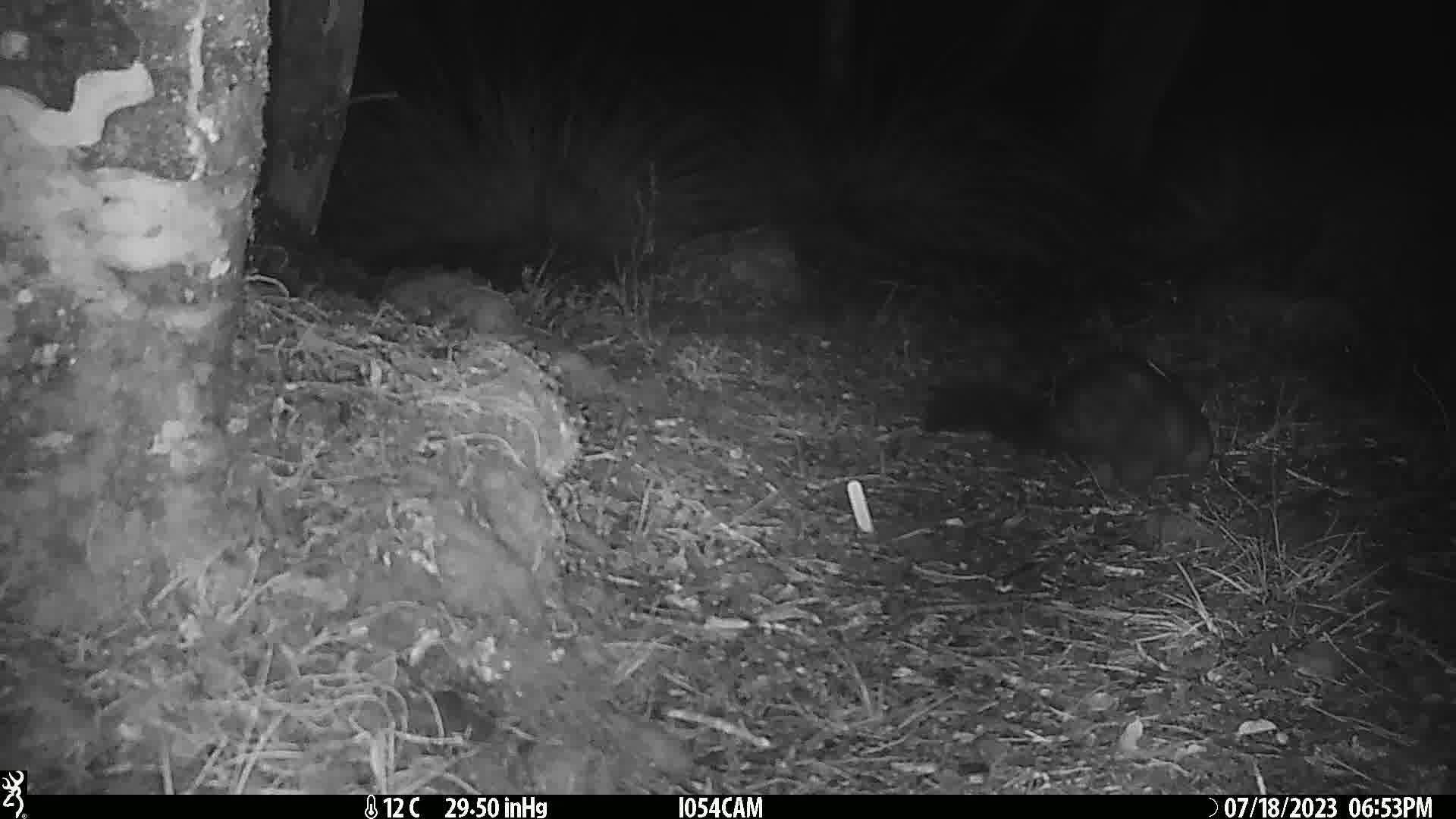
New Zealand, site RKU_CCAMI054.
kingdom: Animalia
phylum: Chordata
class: Mammalia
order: Diprotodontia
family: Phalangeridae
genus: Trichosurus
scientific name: Trichosurus vulpecula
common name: common brushtail possum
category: possum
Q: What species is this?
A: Possum (common brushtail possum) (Trichosurus vulpecula).